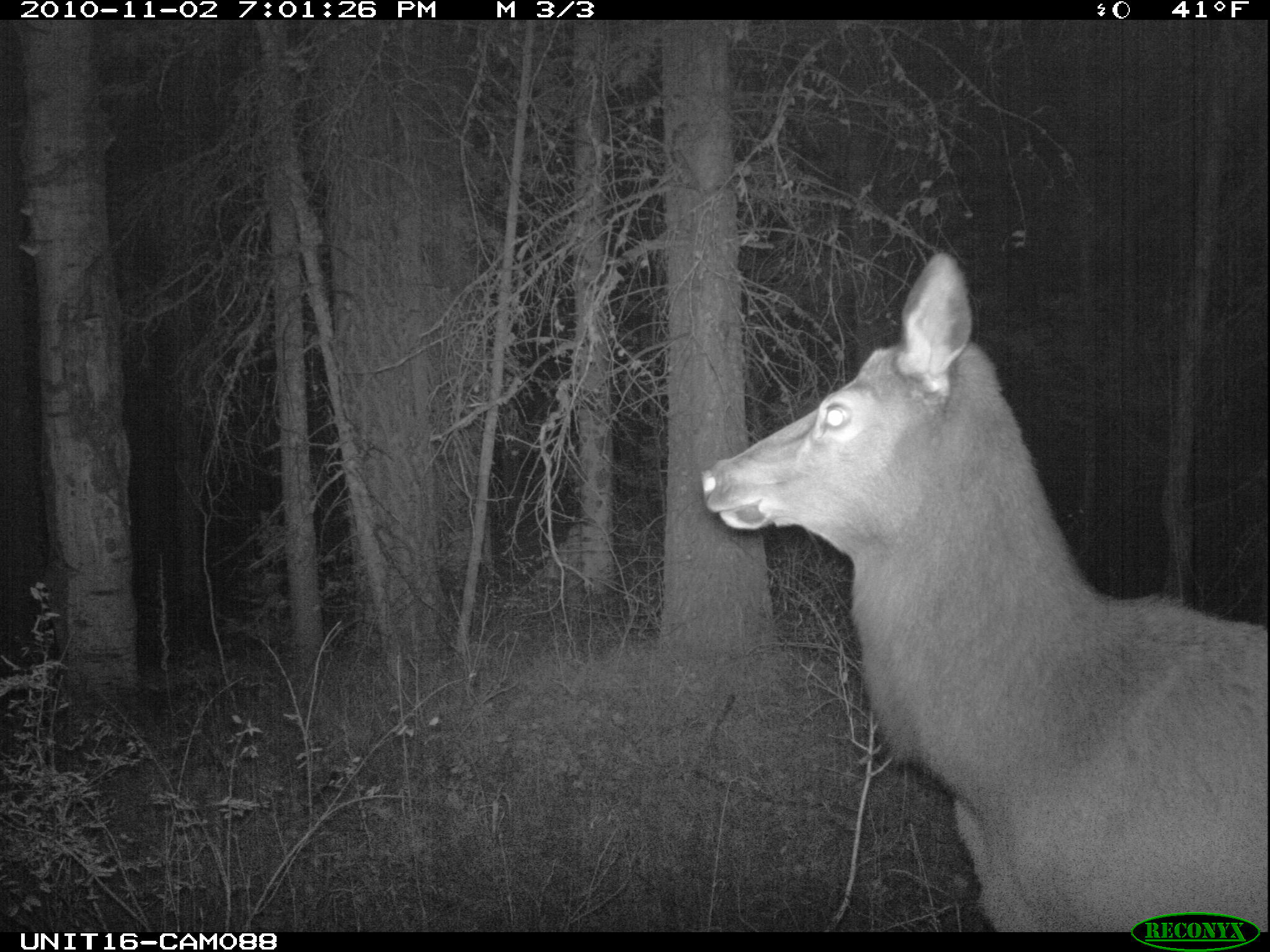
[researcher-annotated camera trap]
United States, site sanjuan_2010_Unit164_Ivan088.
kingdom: Animalia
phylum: Chordata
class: Mammalia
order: Artiodactyla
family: Cervidae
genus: Cervus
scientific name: Cervus elaphus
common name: red deer